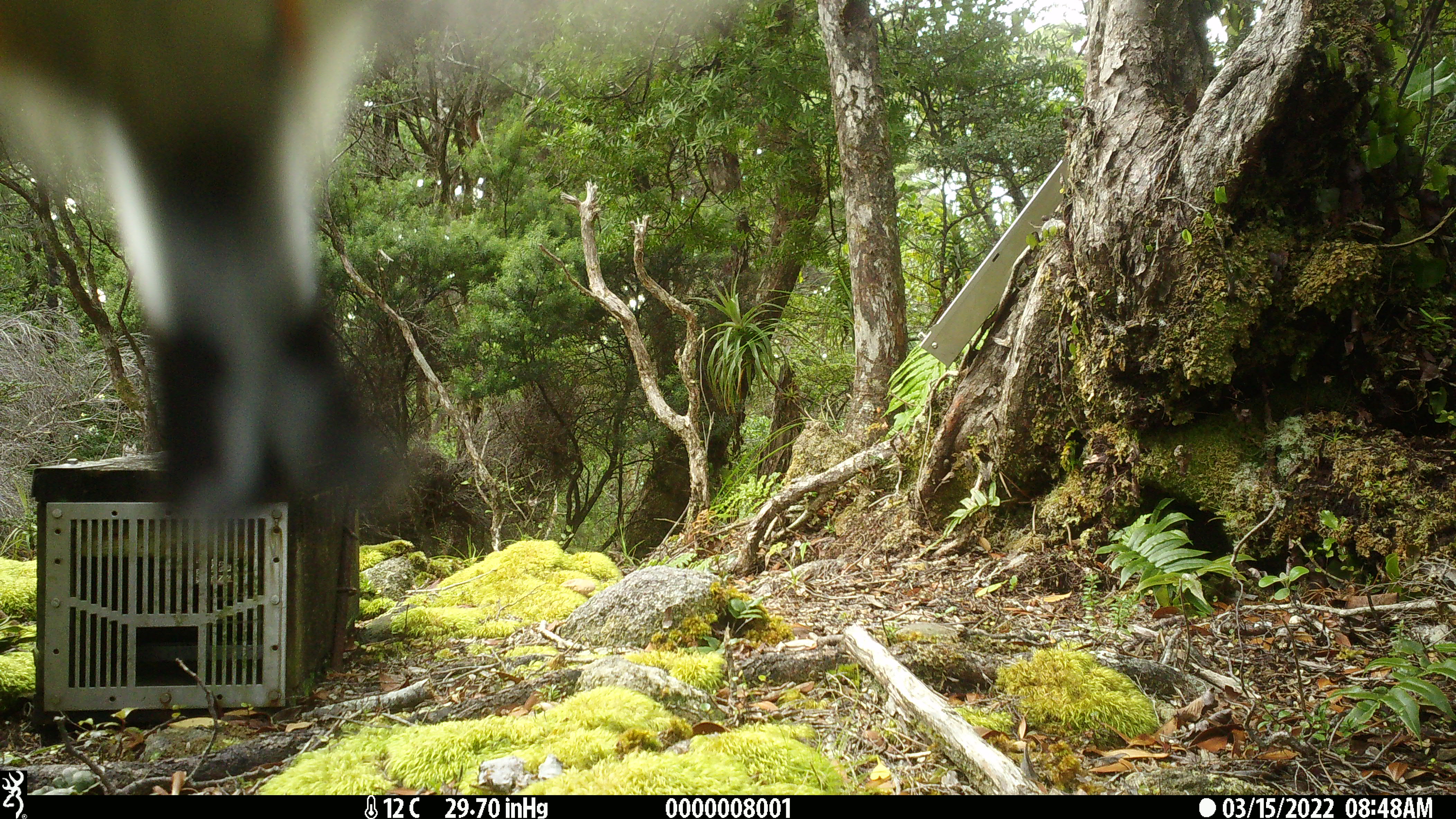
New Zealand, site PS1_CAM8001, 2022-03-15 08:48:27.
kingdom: Animalia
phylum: Chordata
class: Aves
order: Passeriformes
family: Petroicidae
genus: Petroica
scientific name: Petroica macrocephala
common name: tomtit